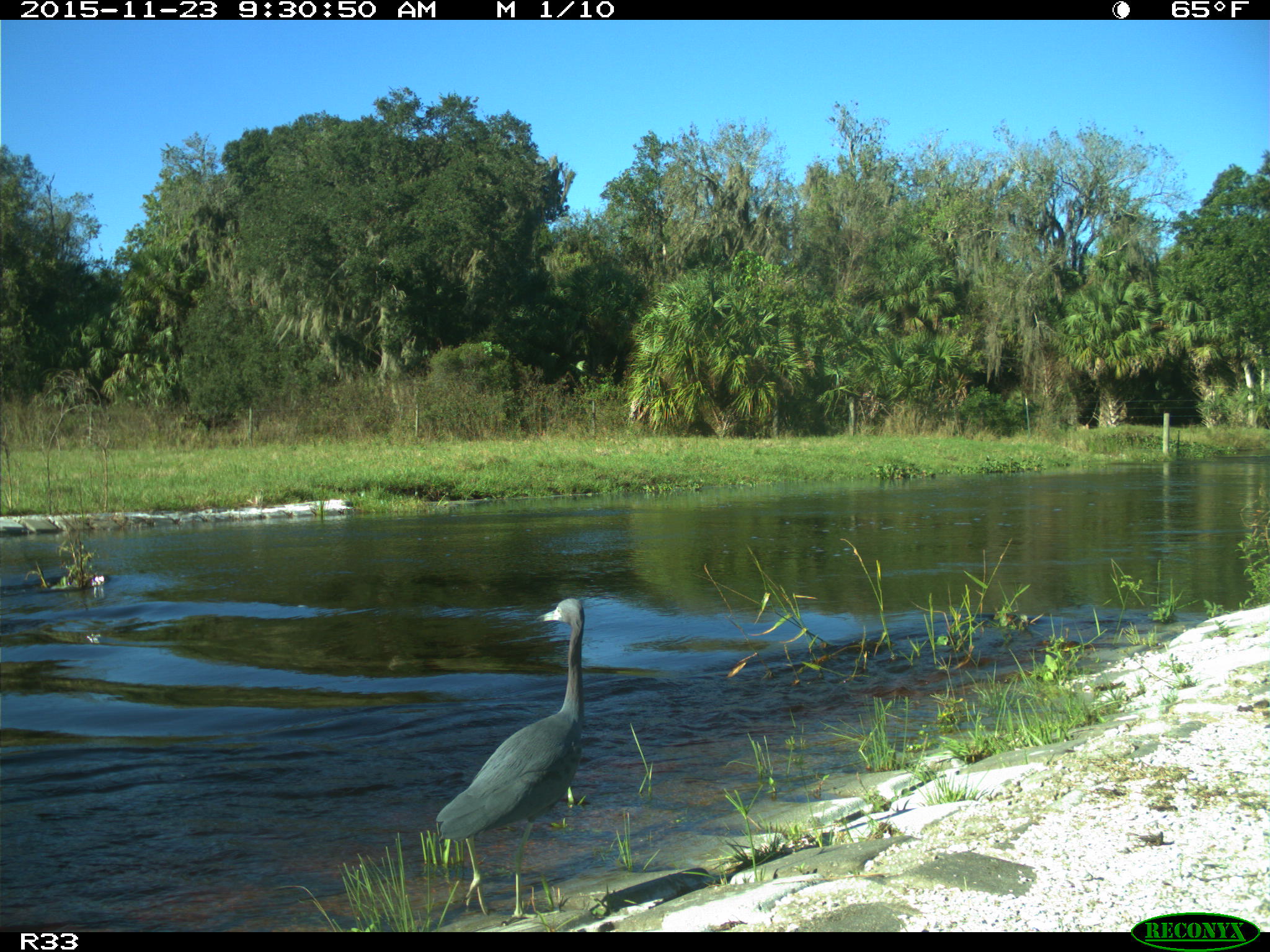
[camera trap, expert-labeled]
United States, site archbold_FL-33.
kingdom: Animalia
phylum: Chordata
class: Aves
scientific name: Aves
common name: birds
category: unidentified bird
Unidentified bird (birds) (Aves).